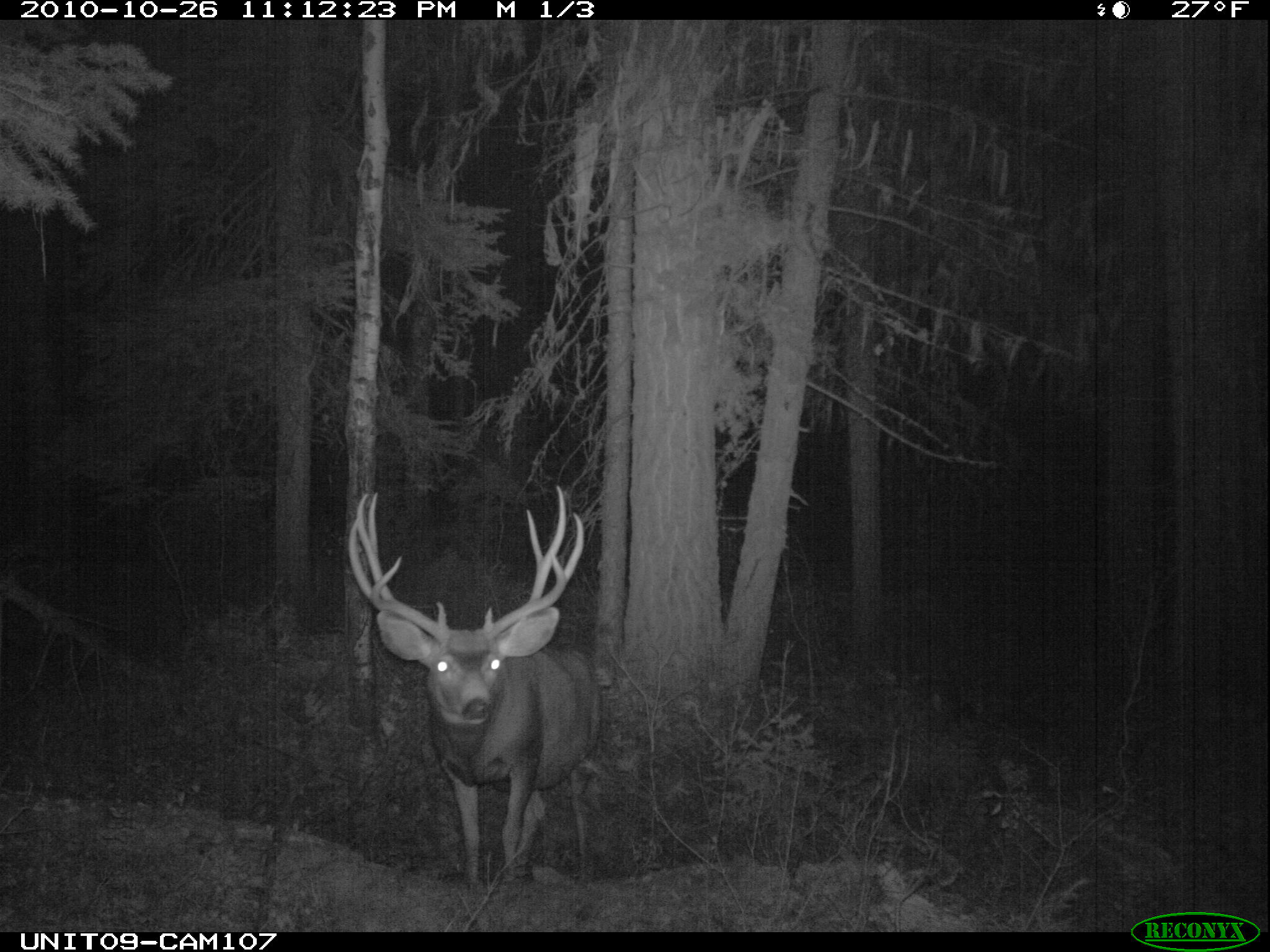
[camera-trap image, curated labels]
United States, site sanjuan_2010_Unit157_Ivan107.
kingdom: Animalia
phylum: Chordata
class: Mammalia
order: Artiodactyla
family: Cervidae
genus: Odocoileus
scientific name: Odocoileus hemionus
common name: mule deer